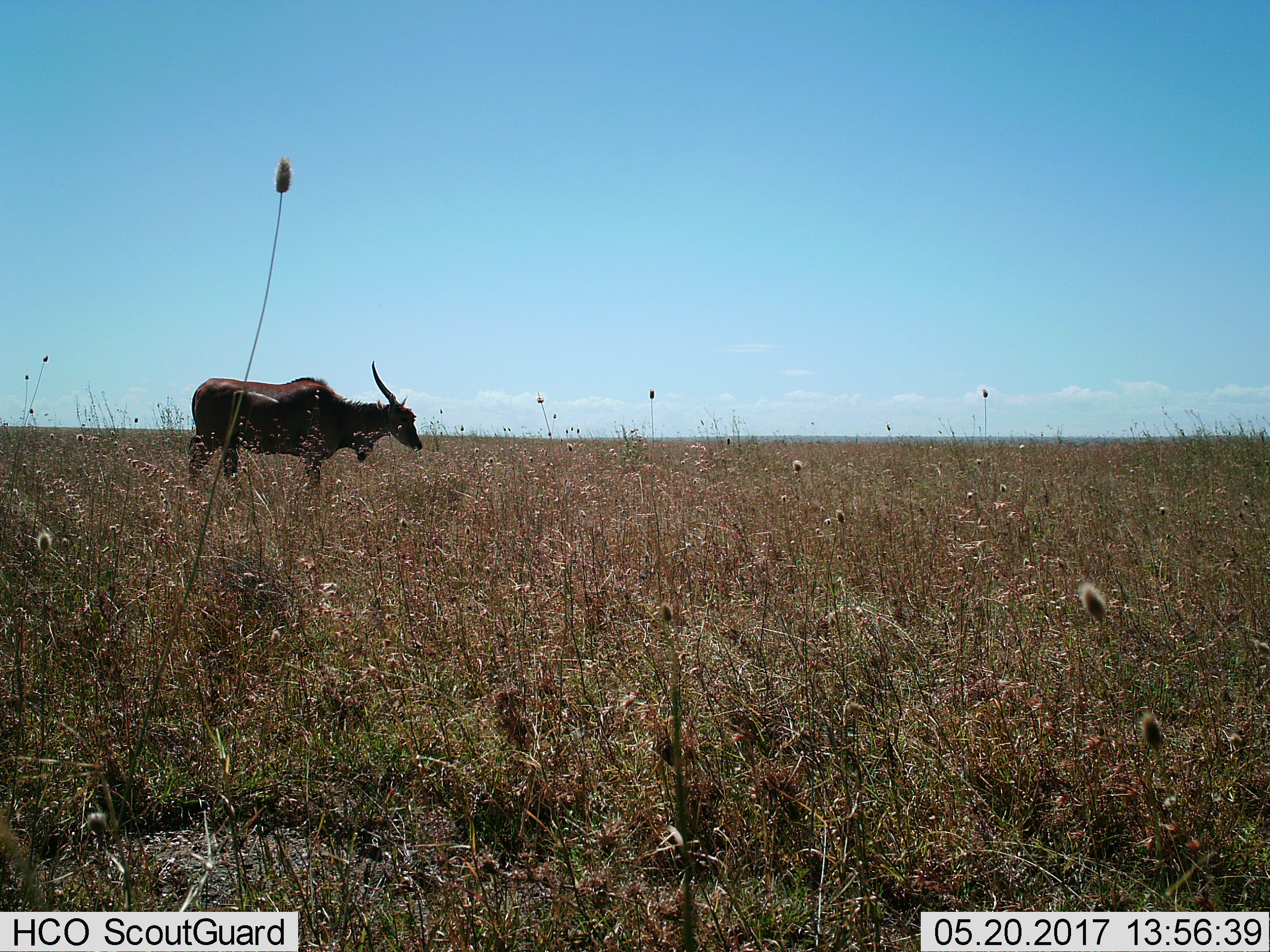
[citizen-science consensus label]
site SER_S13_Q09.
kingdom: Animalia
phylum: Chordata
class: Mammalia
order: Artiodactyla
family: Bovidae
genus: Tragelaphus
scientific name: Tragelaphus oryx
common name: eland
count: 1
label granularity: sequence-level